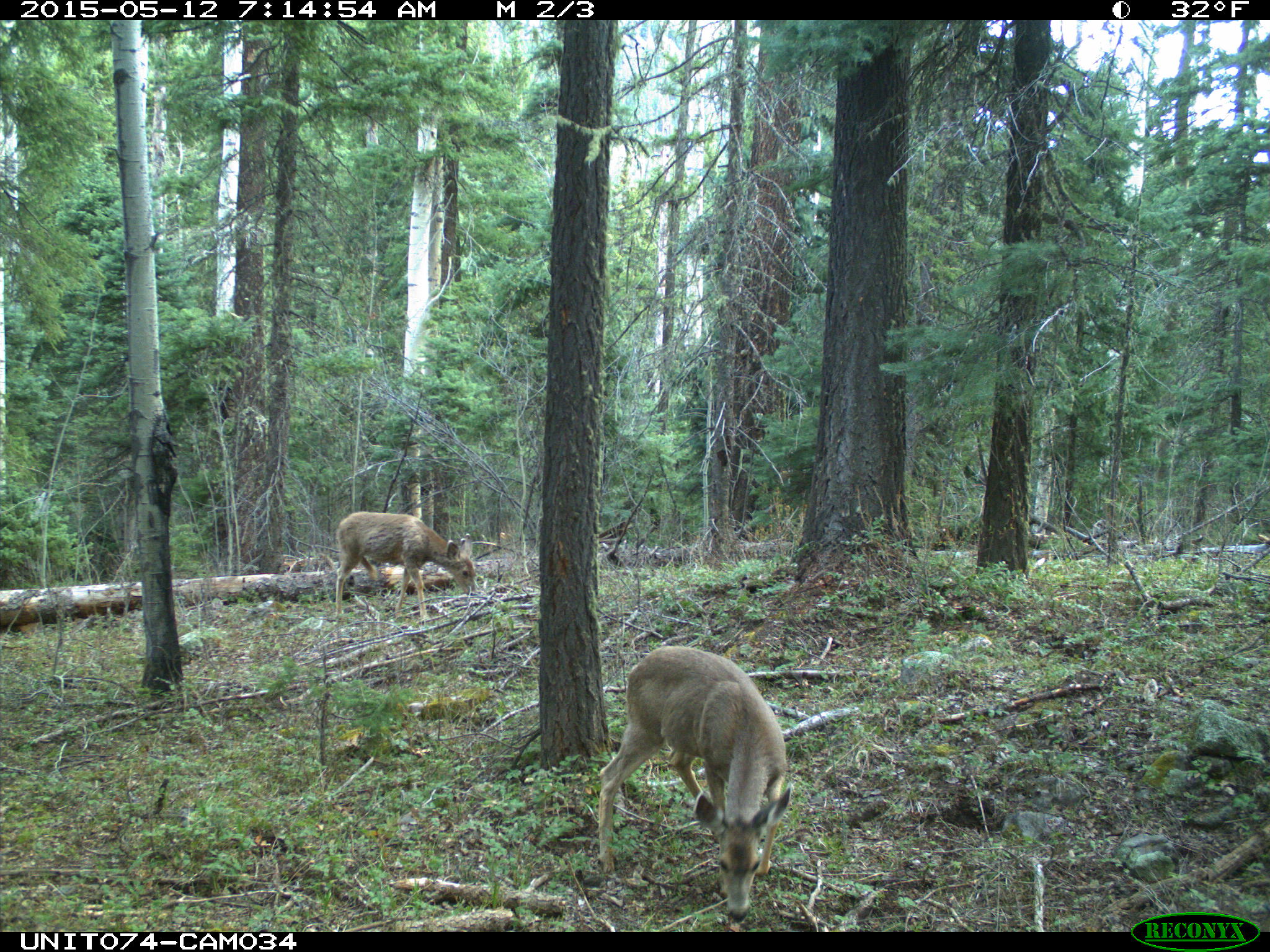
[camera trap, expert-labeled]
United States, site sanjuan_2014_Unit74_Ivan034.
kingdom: Animalia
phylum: Chordata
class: Mammalia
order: Artiodactyla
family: Cervidae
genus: Odocoileus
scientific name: Odocoileus hemionus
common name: mule deer